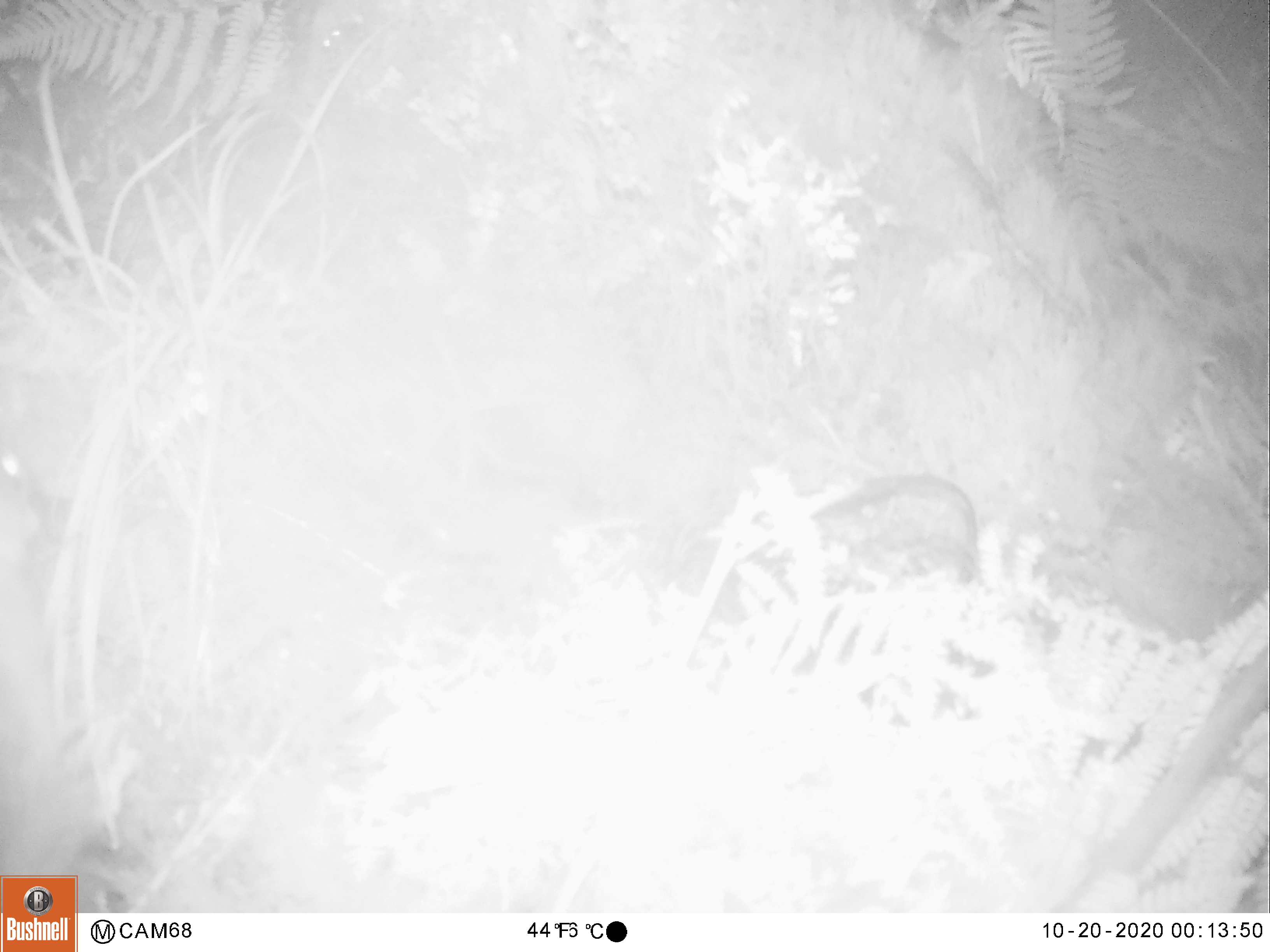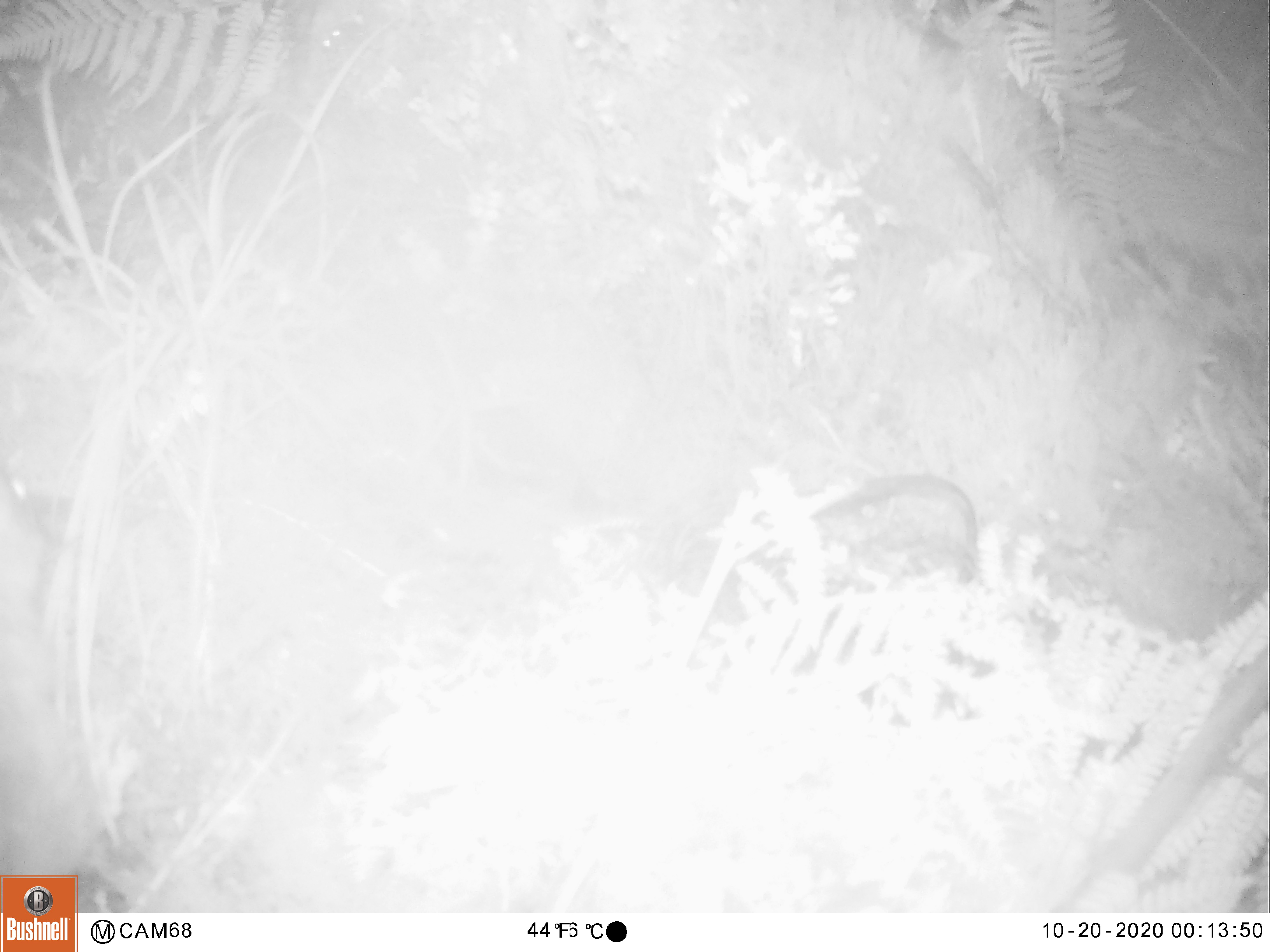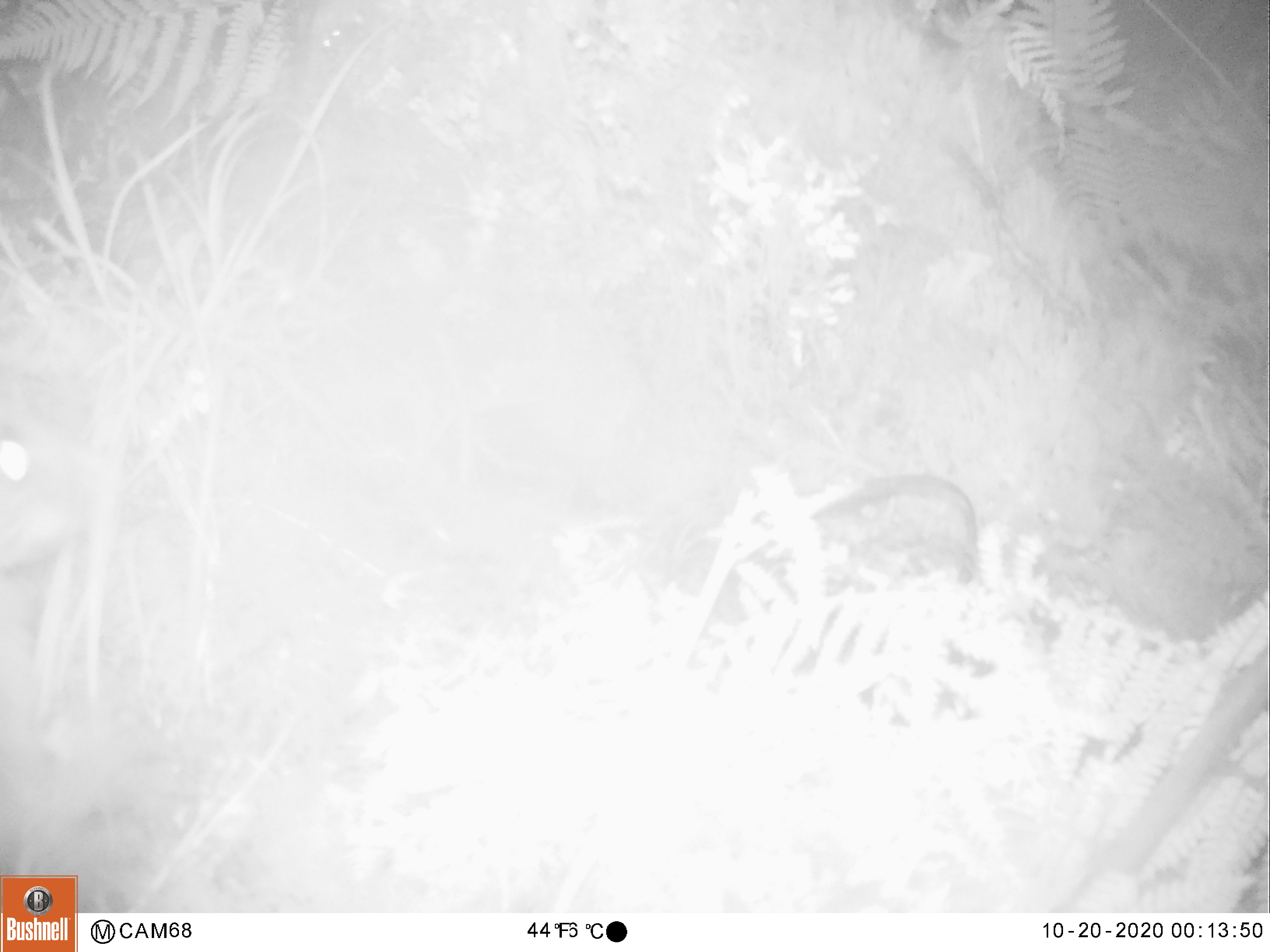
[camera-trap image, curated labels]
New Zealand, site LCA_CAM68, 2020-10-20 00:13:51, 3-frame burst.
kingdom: Animalia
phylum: Chordata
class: Mammalia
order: Diprotodontia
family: Phalangeridae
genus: Trichosurus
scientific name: Trichosurus vulpecula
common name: common brushtail possum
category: possum